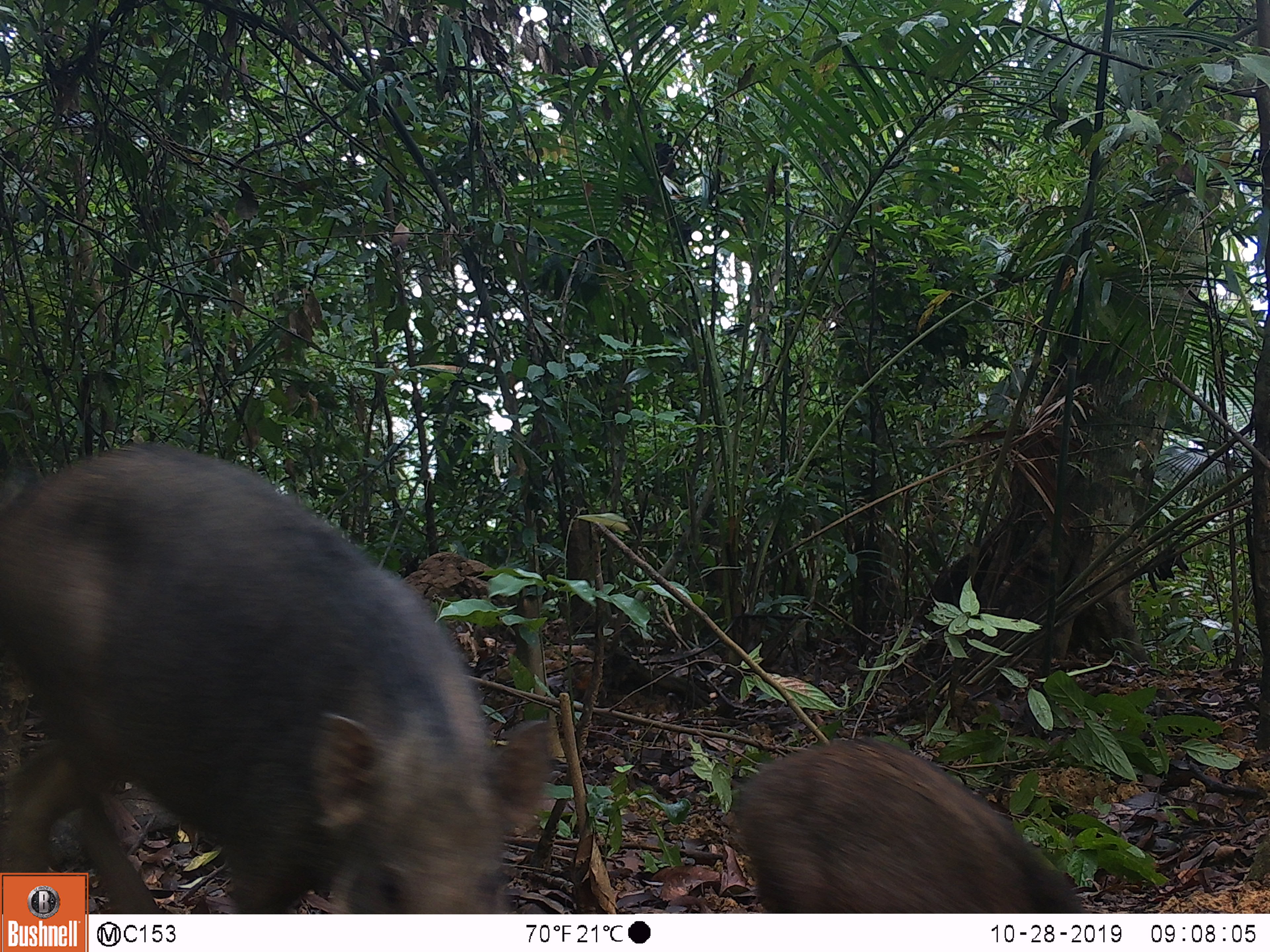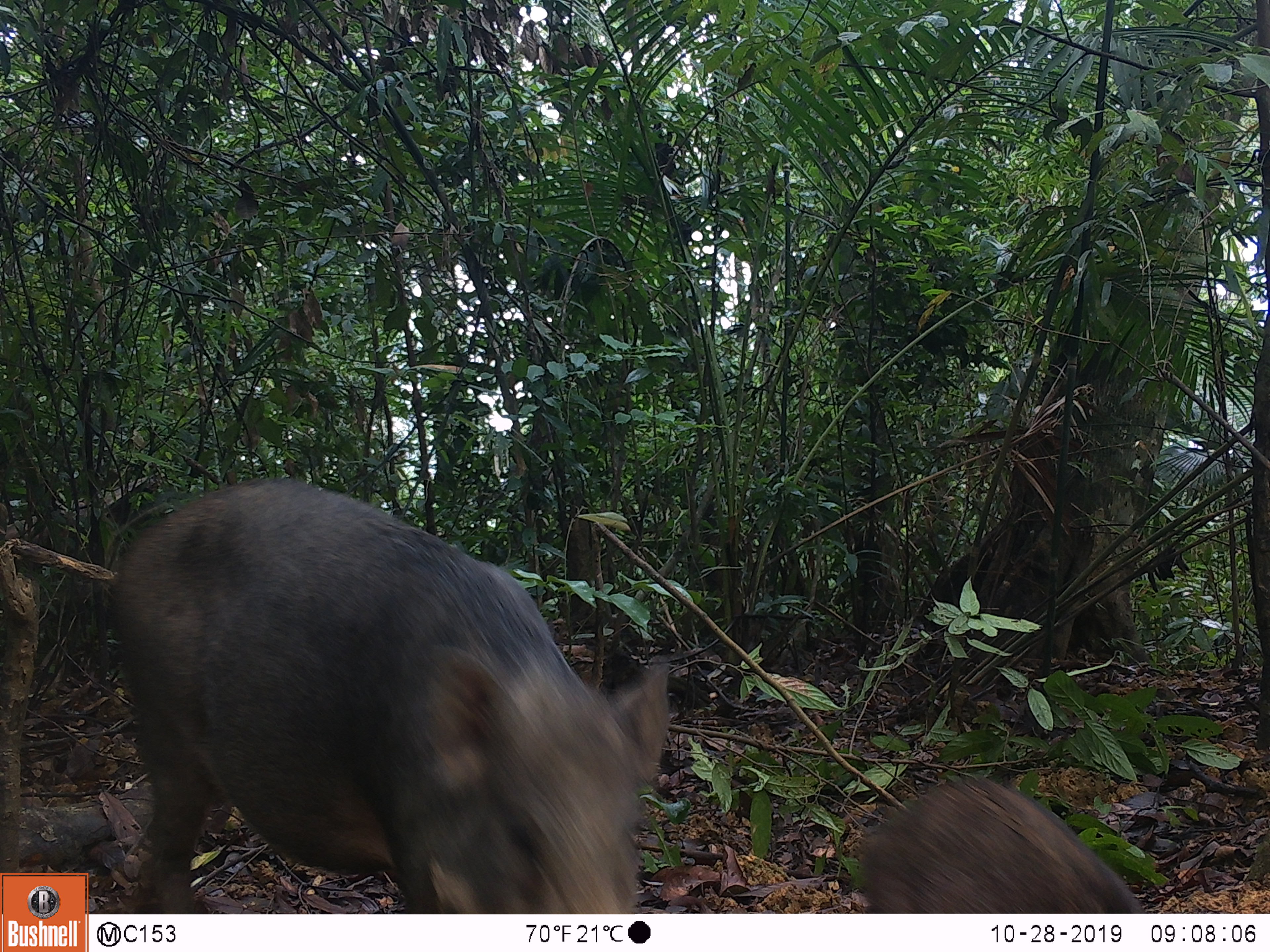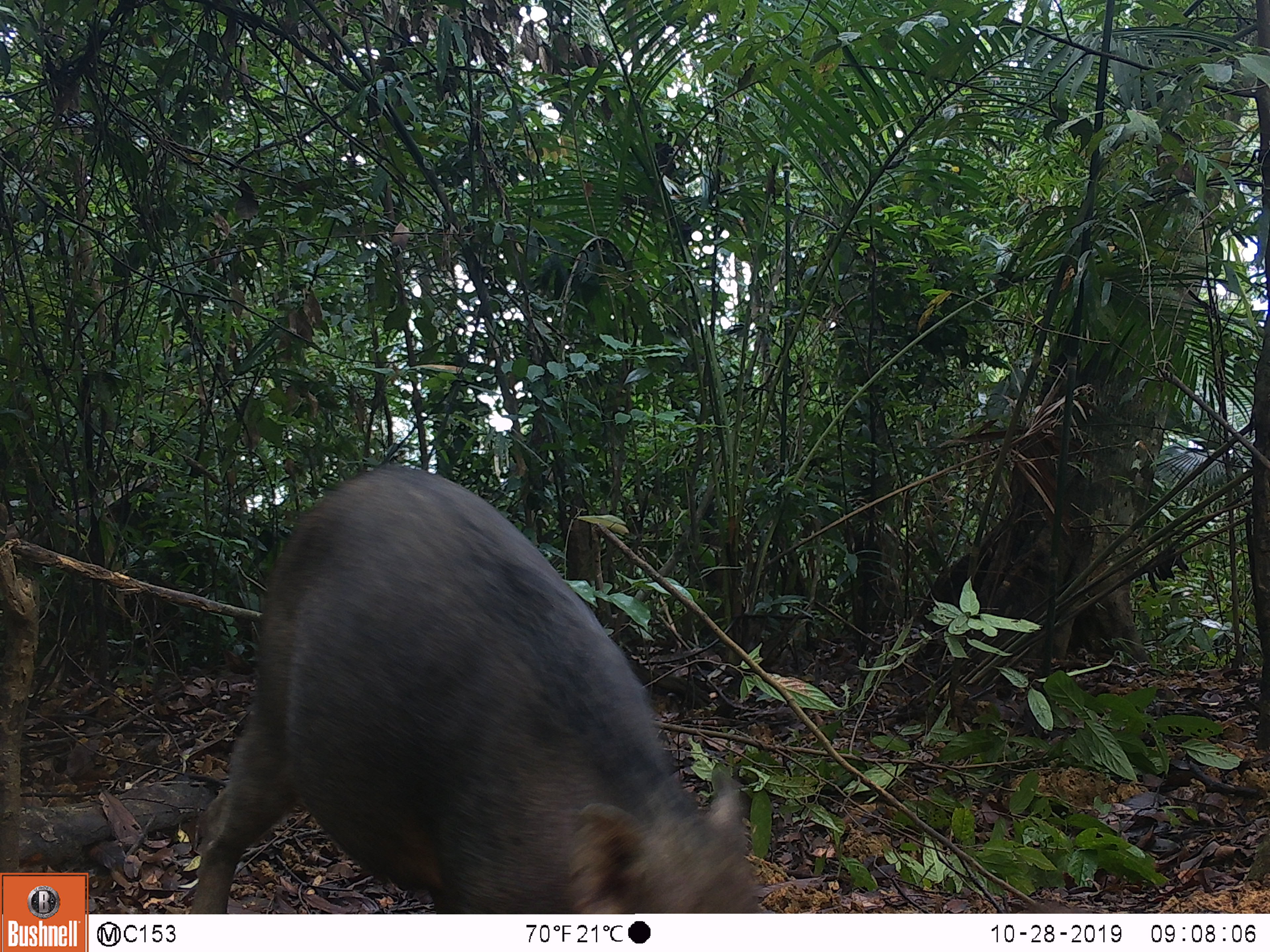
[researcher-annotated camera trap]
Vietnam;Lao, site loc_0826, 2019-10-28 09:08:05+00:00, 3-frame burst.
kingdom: Animalia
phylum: Chordata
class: Mammalia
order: Artiodactyla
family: Suidae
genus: Sus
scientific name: Sus scrofa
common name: eurasian wild pig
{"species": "eurasian wild pig (Sus scrofa)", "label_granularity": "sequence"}